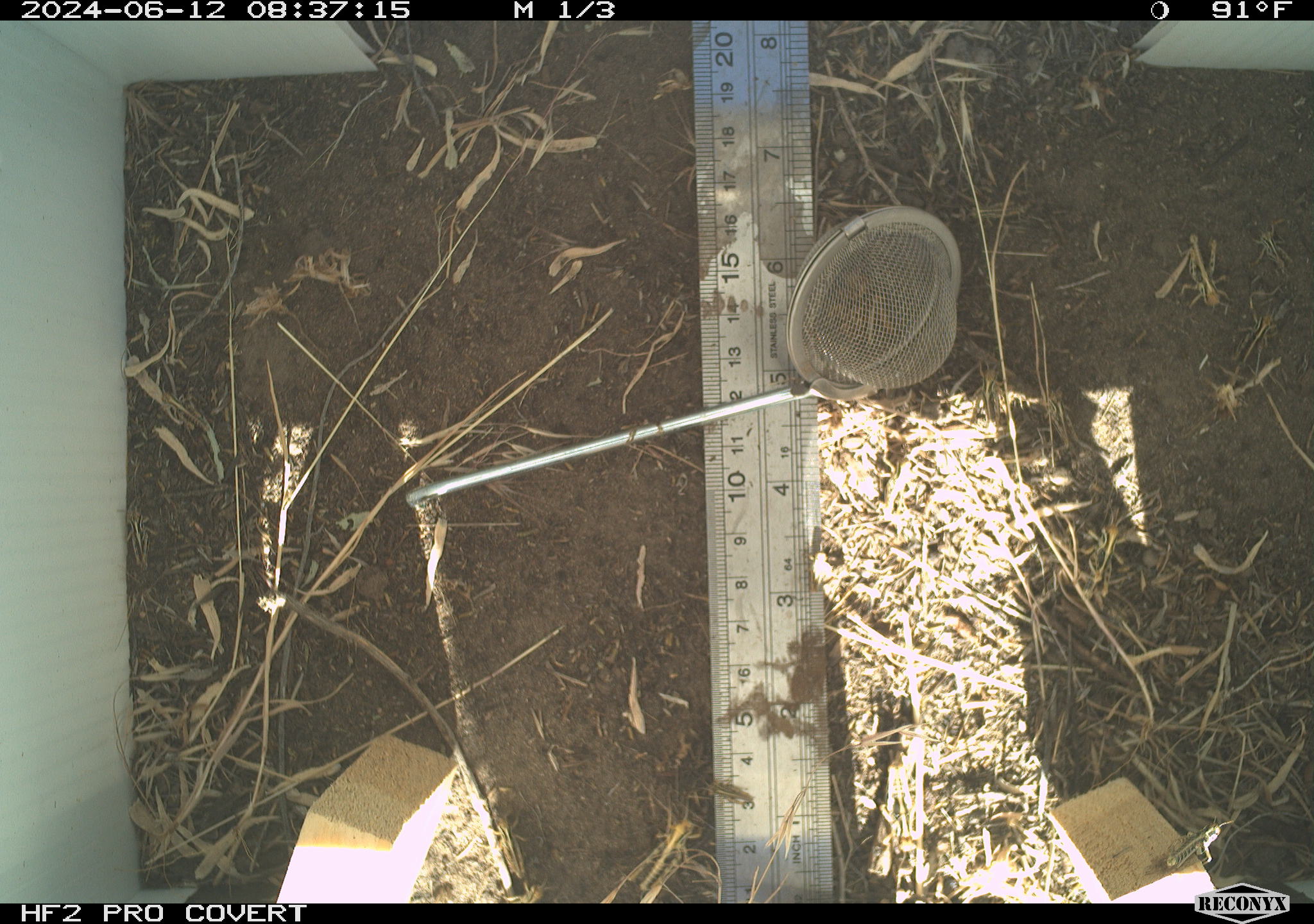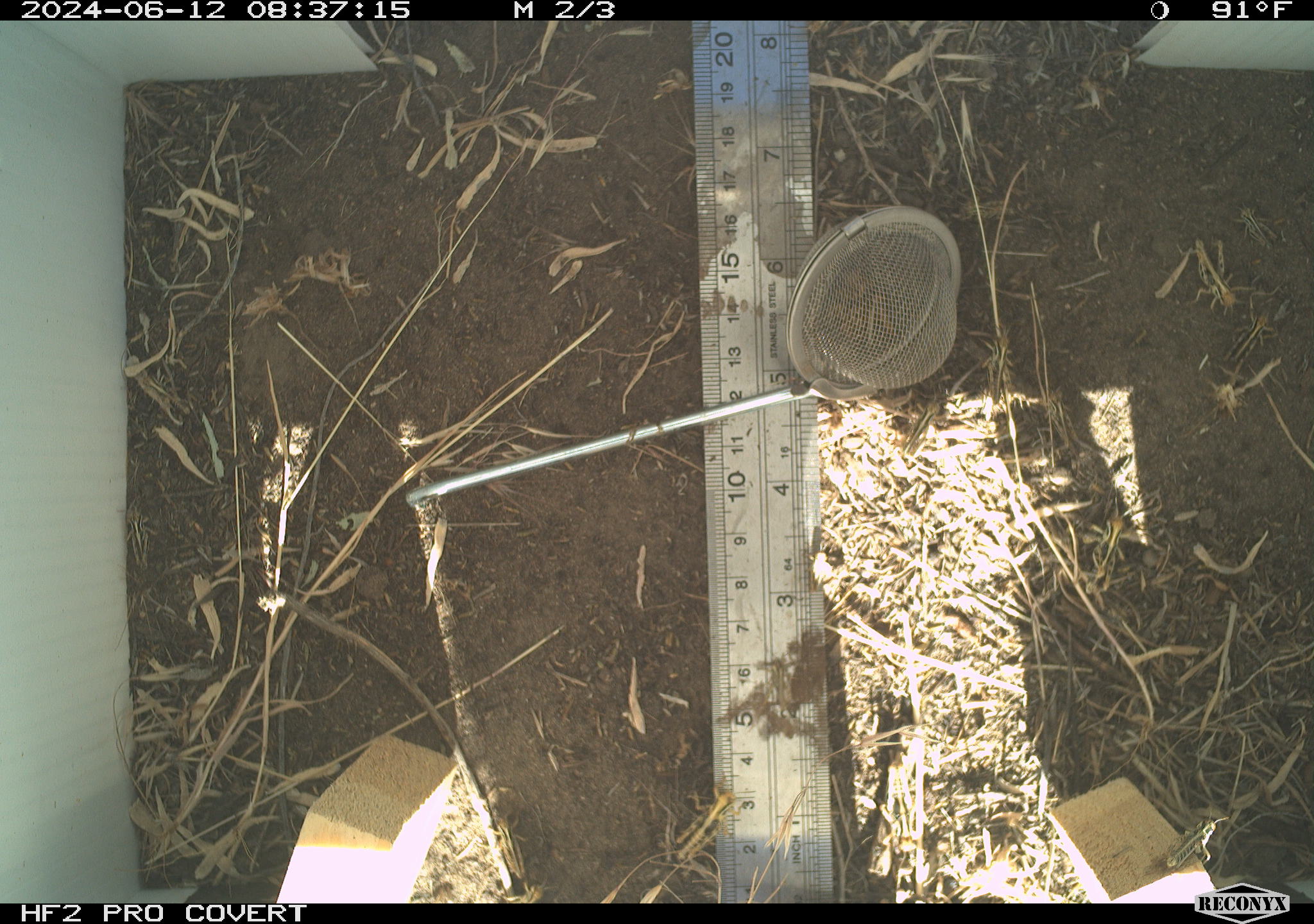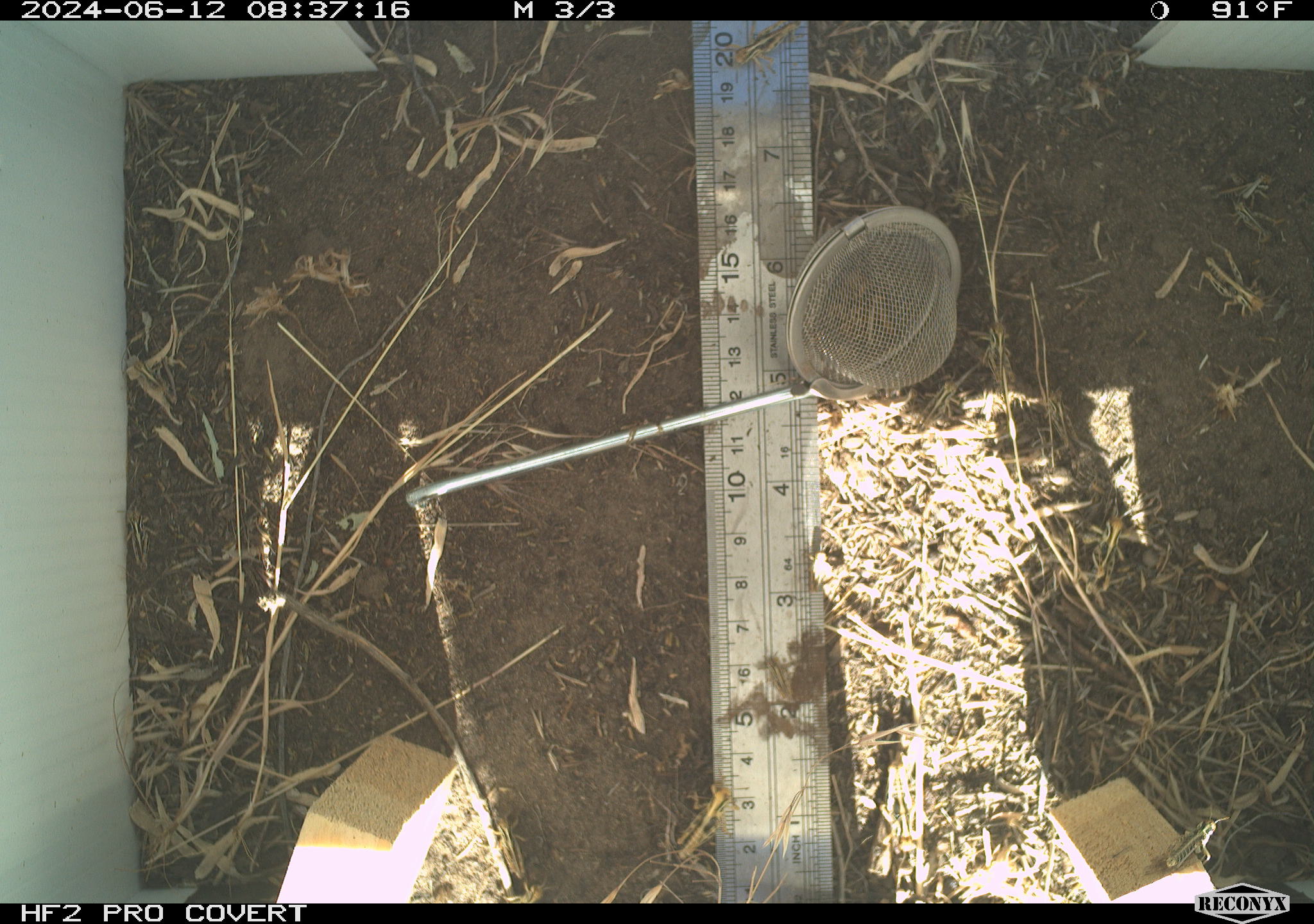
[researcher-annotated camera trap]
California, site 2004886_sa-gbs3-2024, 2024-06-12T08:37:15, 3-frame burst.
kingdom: Animalia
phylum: Arthropoda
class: Insecta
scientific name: Insecta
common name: insect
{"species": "insect (Insecta)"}